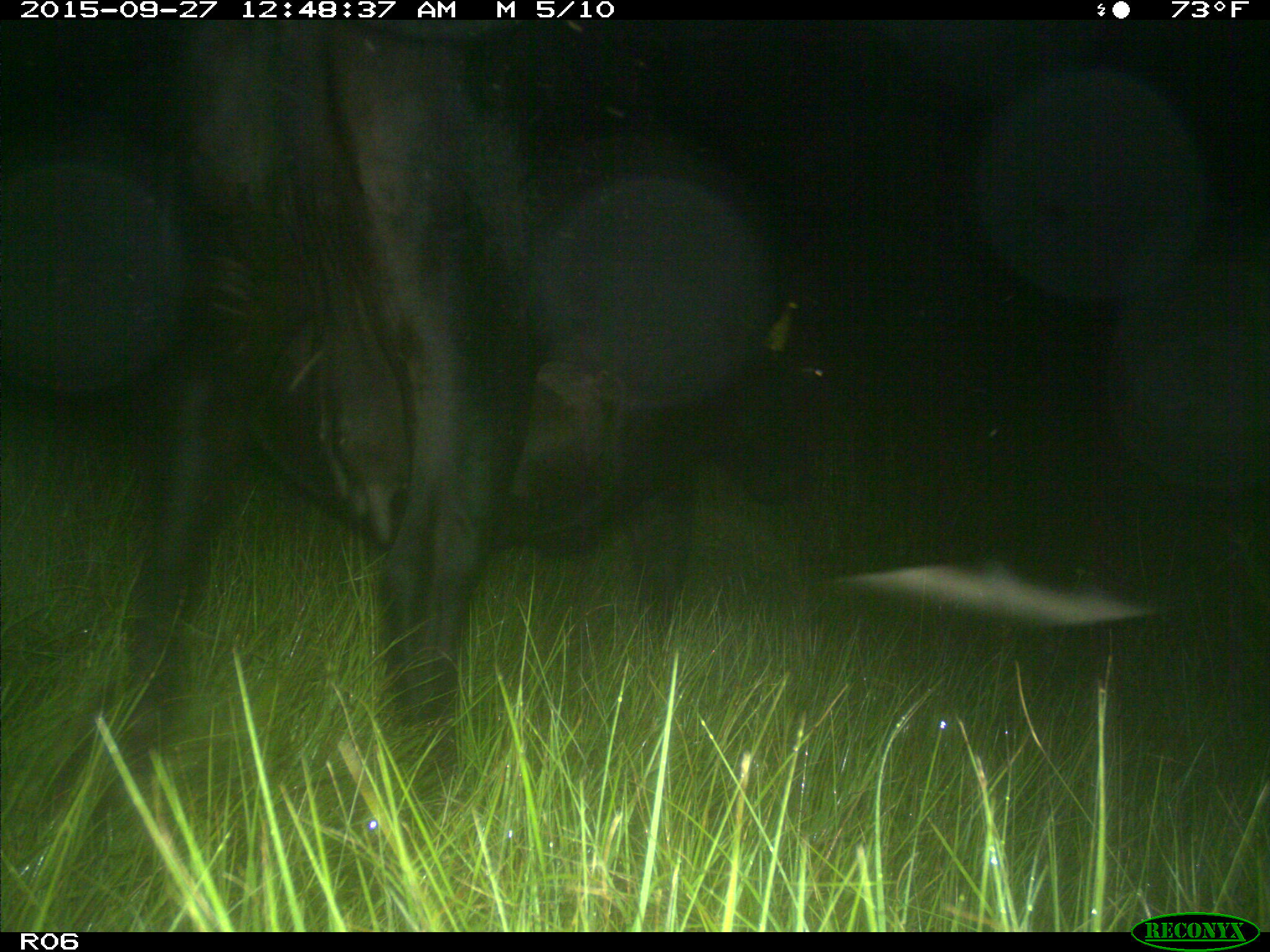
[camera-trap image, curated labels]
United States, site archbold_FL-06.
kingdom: Animalia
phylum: Chordata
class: Mammalia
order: Artiodactyla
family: Bovidae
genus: Bos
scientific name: Bos taurus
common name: domestic cow